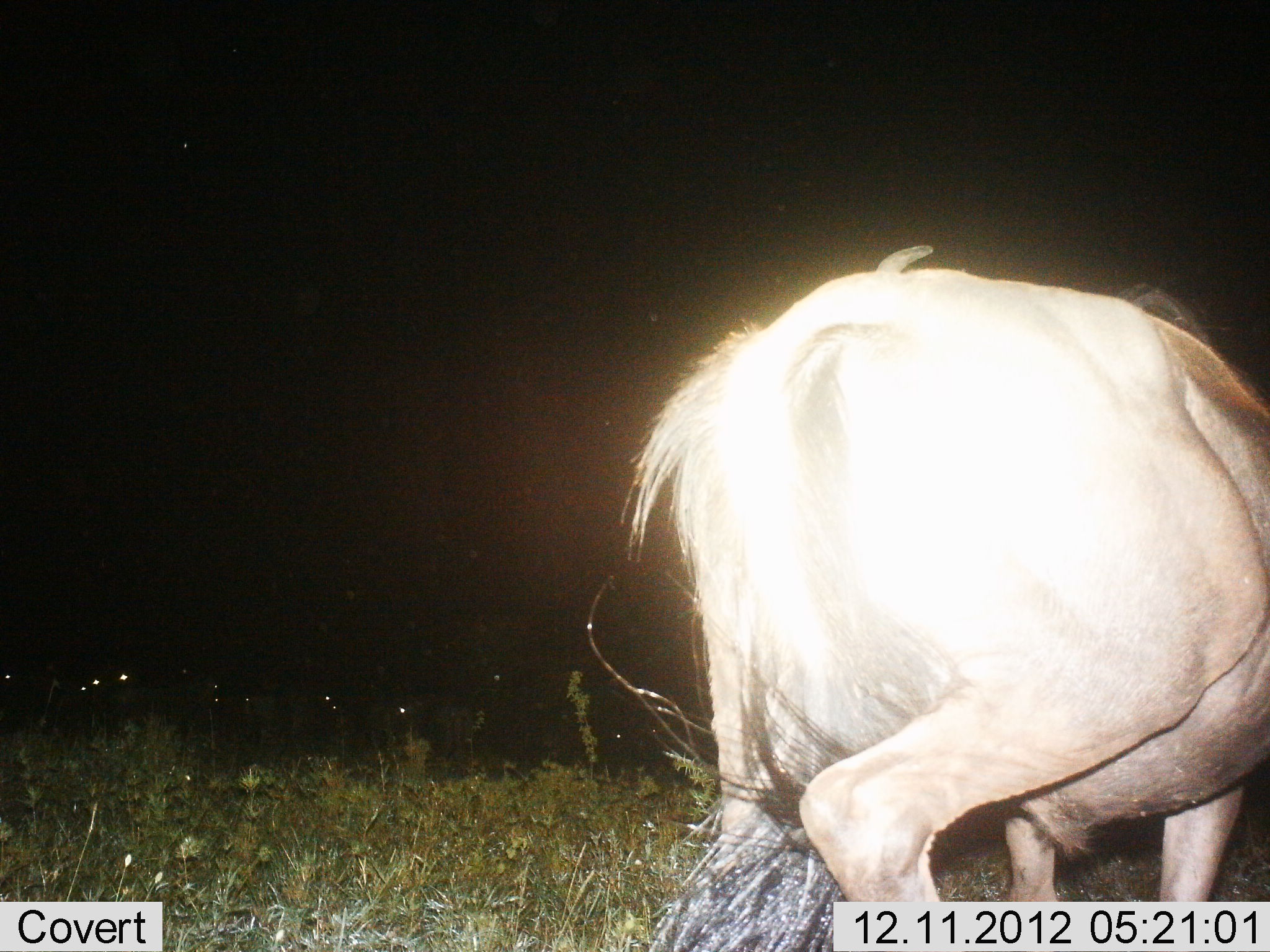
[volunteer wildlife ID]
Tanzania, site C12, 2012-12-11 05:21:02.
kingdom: Animalia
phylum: Chordata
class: Mammalia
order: Artiodactyla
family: Bovidae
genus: Connochaetes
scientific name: Connochaetes taurinus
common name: blue wildebeest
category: wildebeest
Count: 1.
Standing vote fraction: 50%.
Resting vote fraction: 0%.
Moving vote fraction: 50%.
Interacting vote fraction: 0%.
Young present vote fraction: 0%.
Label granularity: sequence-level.